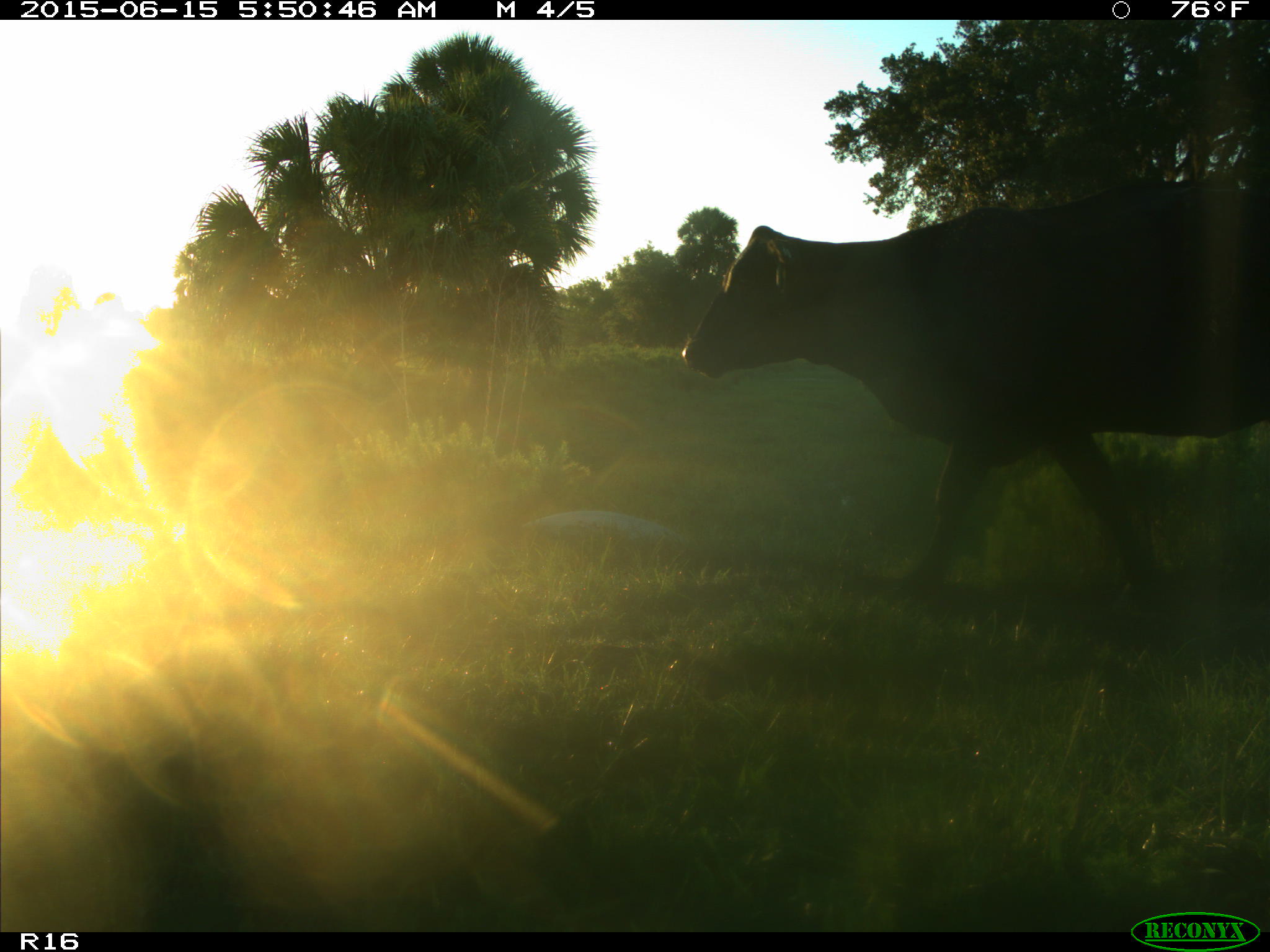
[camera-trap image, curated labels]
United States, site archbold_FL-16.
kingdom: Animalia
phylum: Chordata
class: Mammalia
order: Artiodactyla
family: Bovidae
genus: Bos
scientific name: Bos taurus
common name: domestic cow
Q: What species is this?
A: Bos taurus (domestic cow).